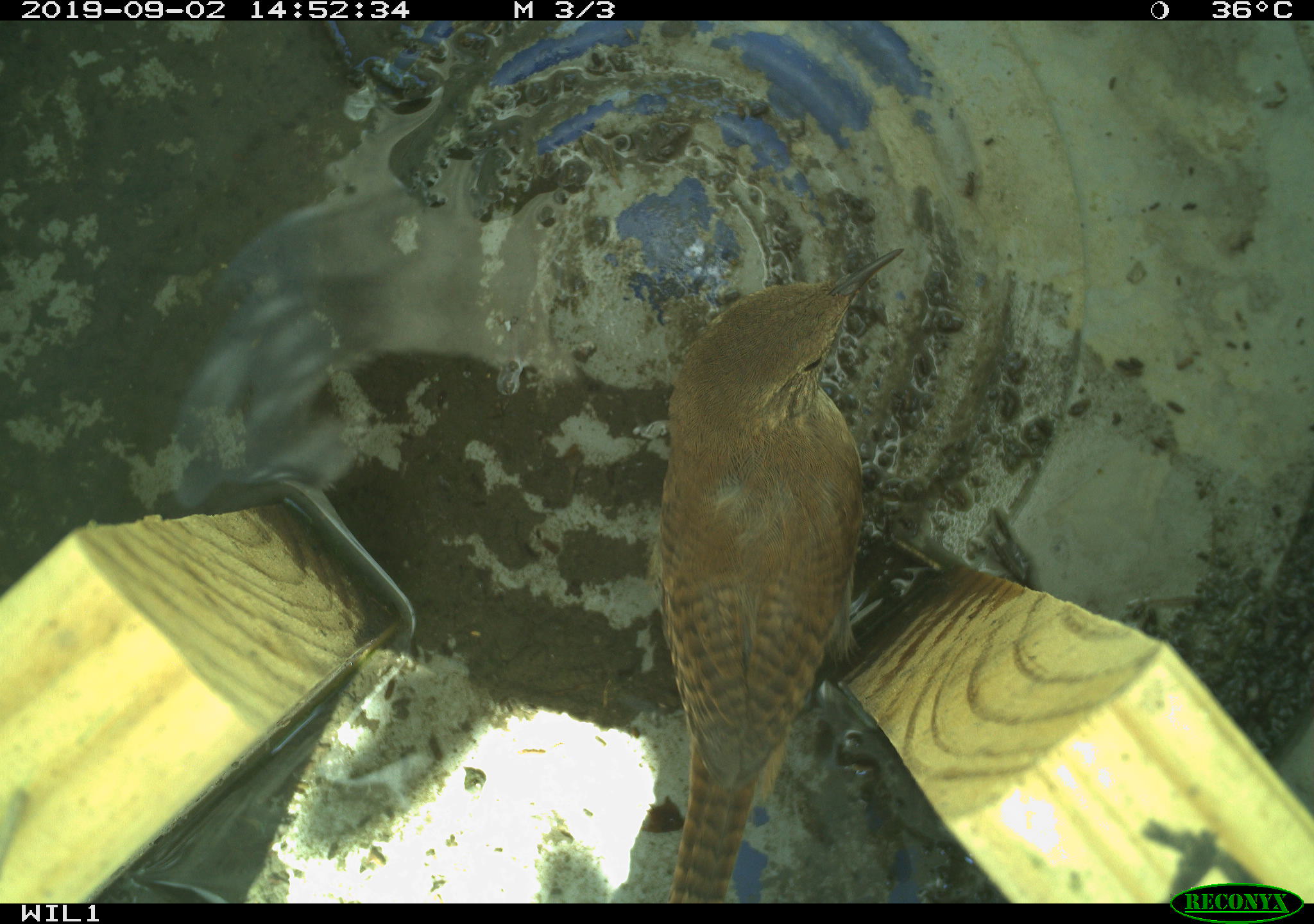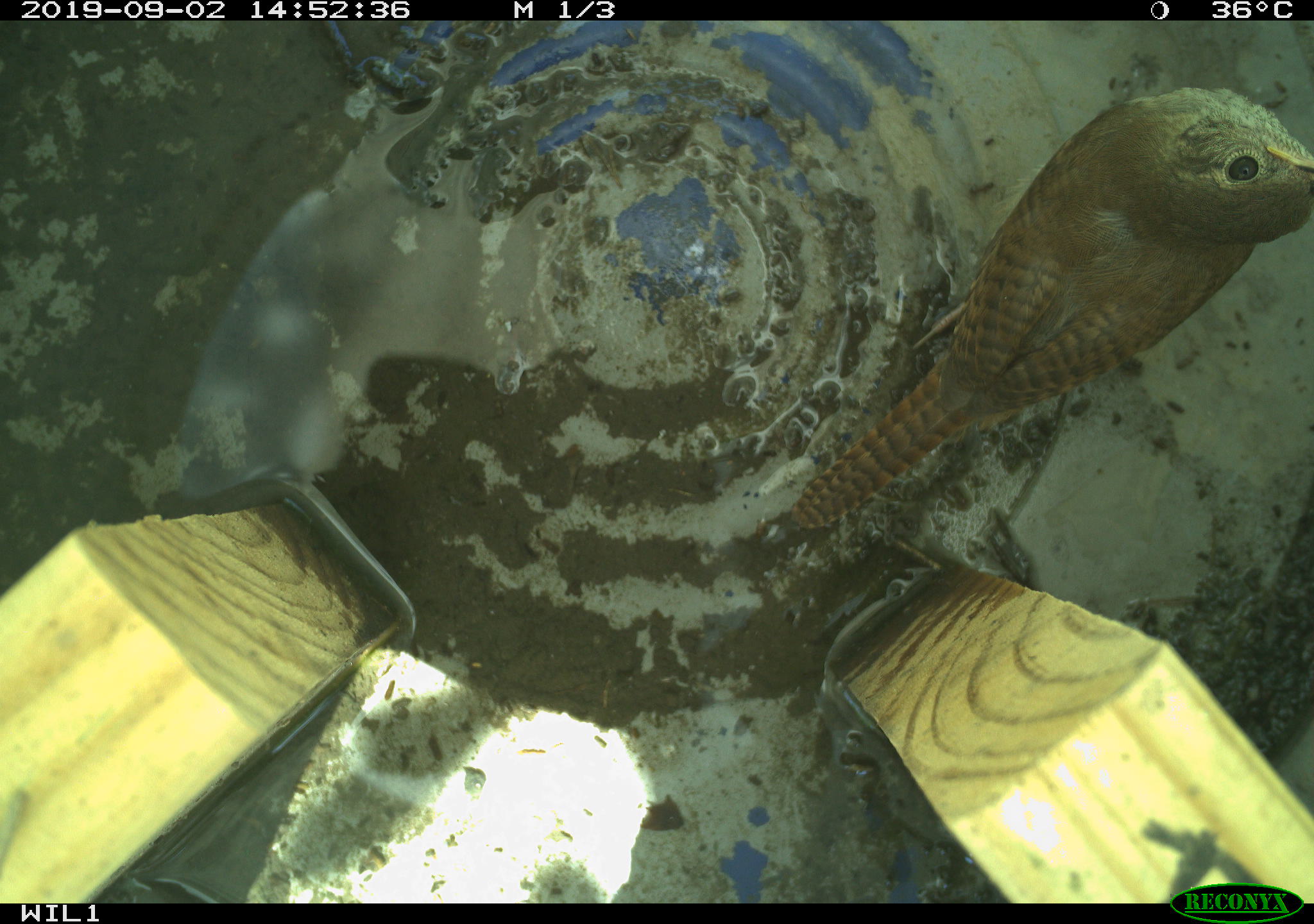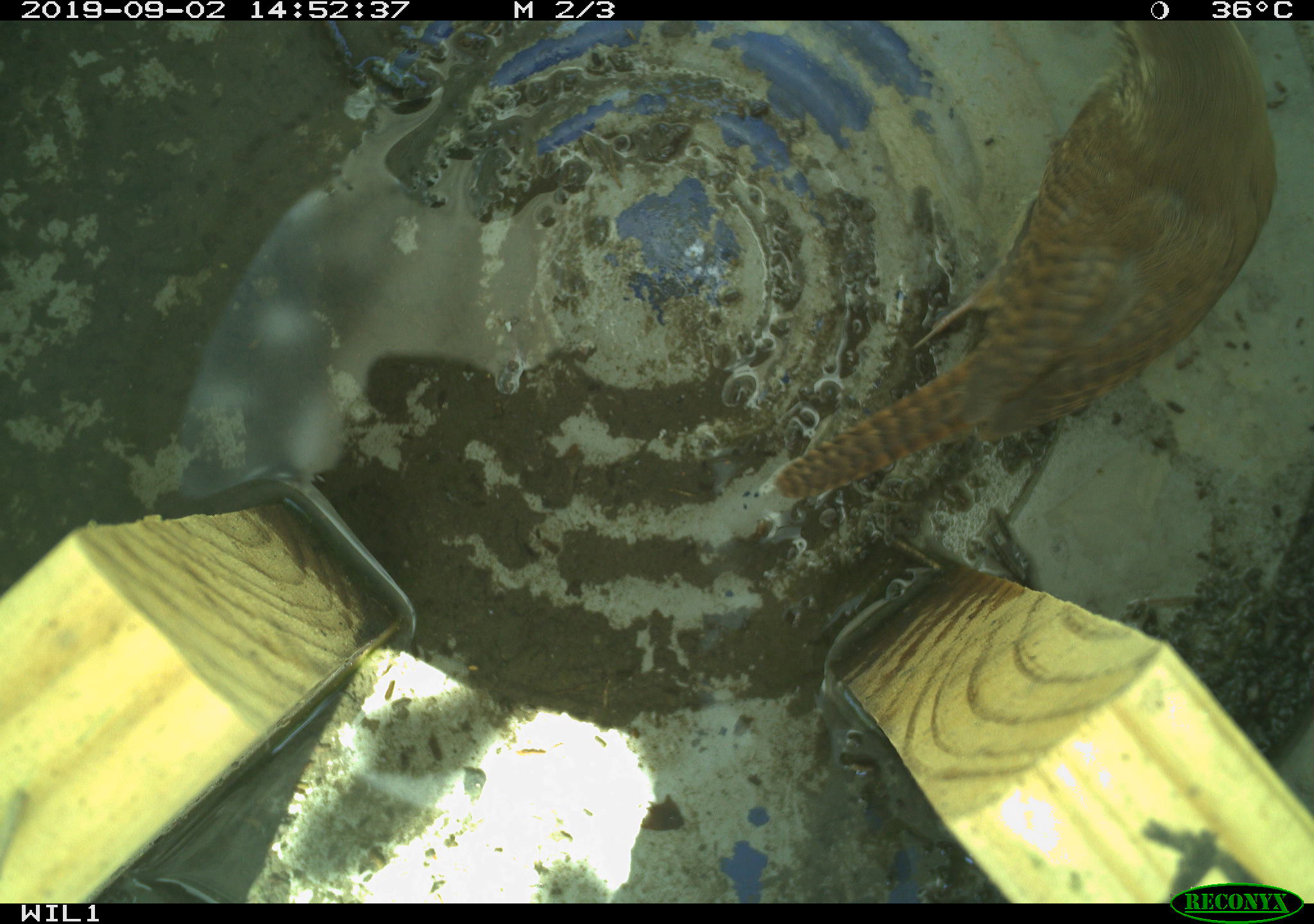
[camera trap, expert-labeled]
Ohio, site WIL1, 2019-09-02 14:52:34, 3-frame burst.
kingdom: Animalia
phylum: Chordata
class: Aves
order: Passeriformes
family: Troglodytidae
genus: Troglodytes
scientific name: Troglodytes aedon aedon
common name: northern house wren